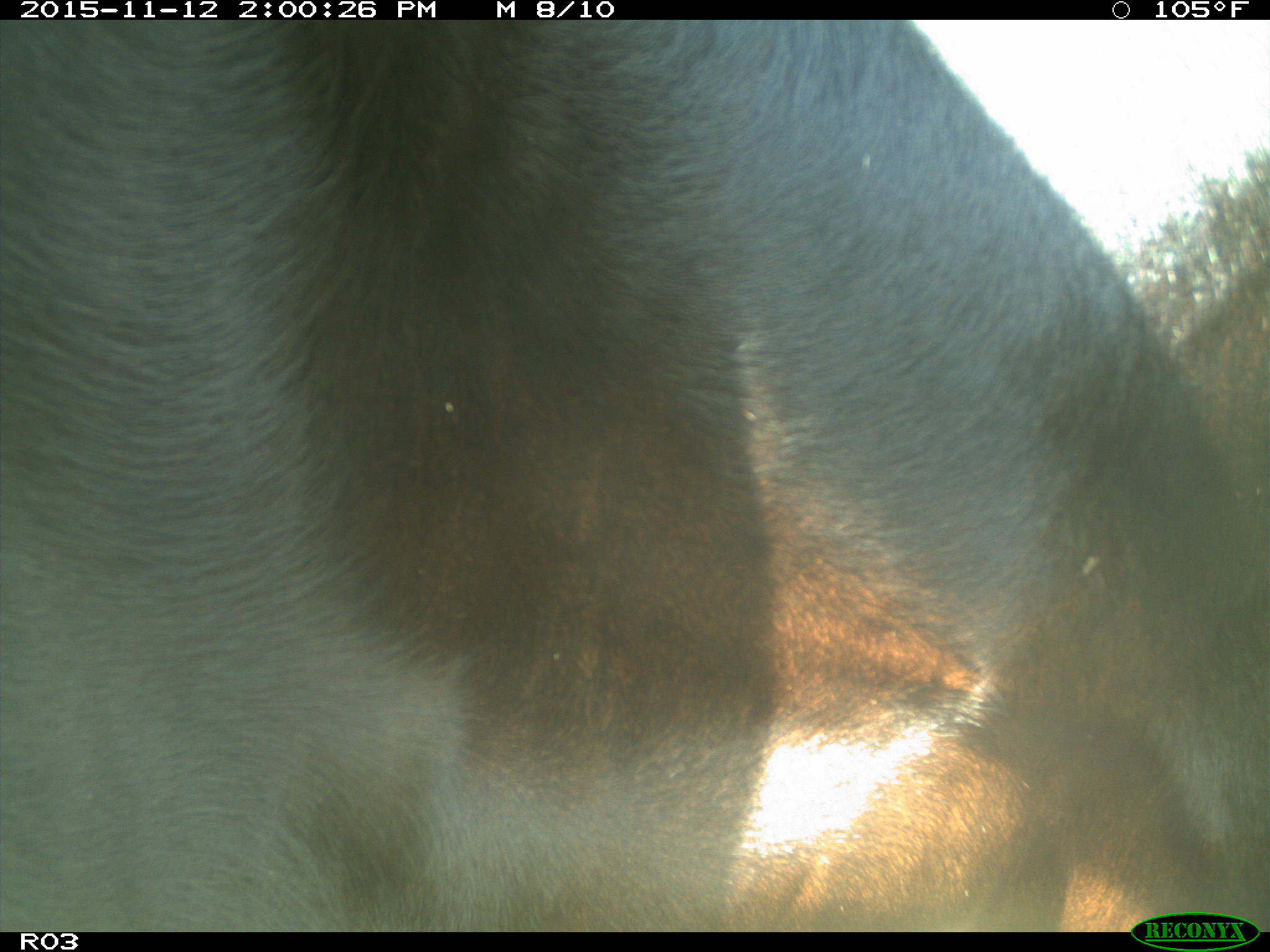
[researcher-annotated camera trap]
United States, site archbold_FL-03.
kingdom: Animalia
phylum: Chordata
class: Mammalia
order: Artiodactyla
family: Bovidae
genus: Bos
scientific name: Bos taurus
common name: domestic cow